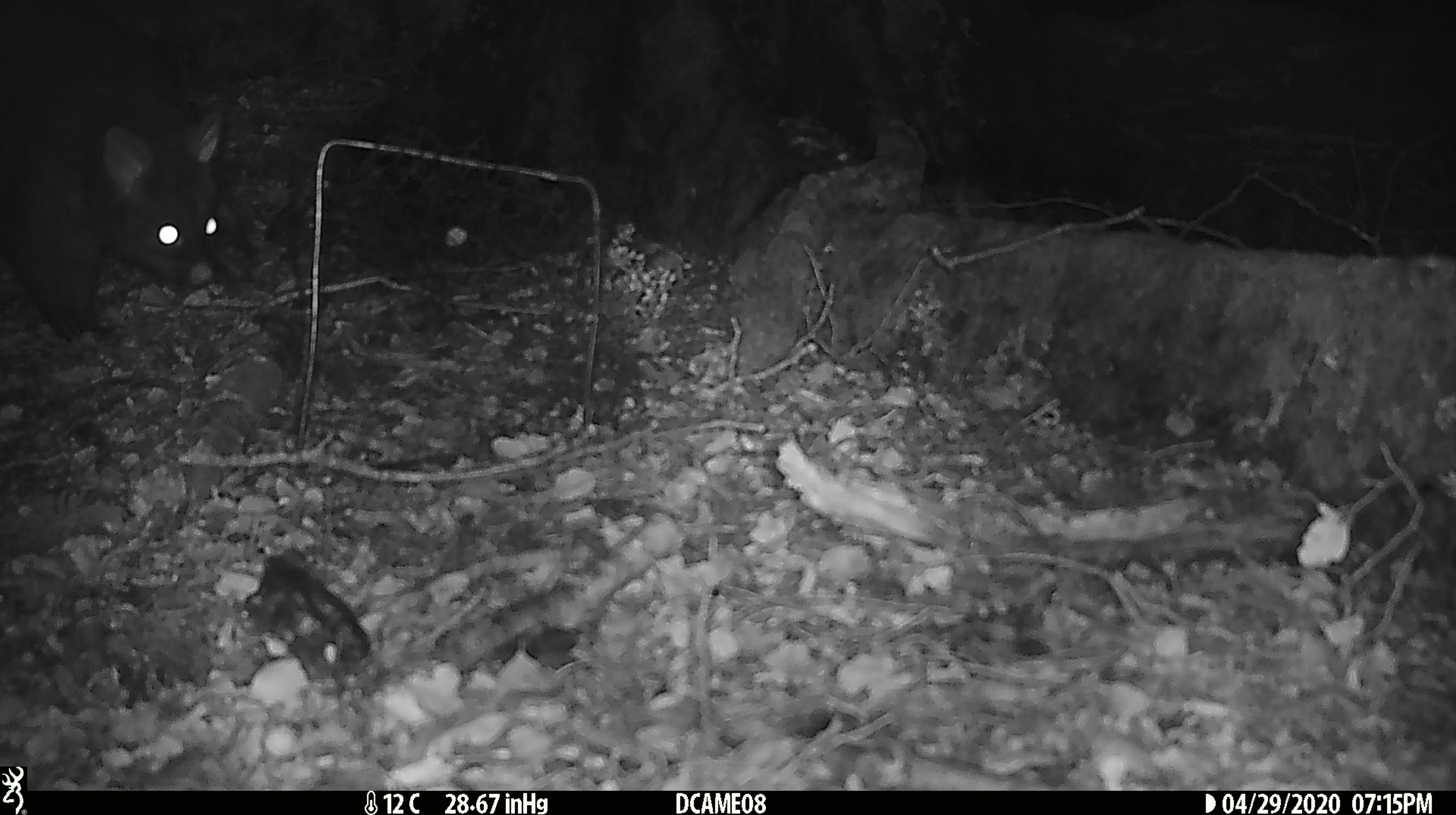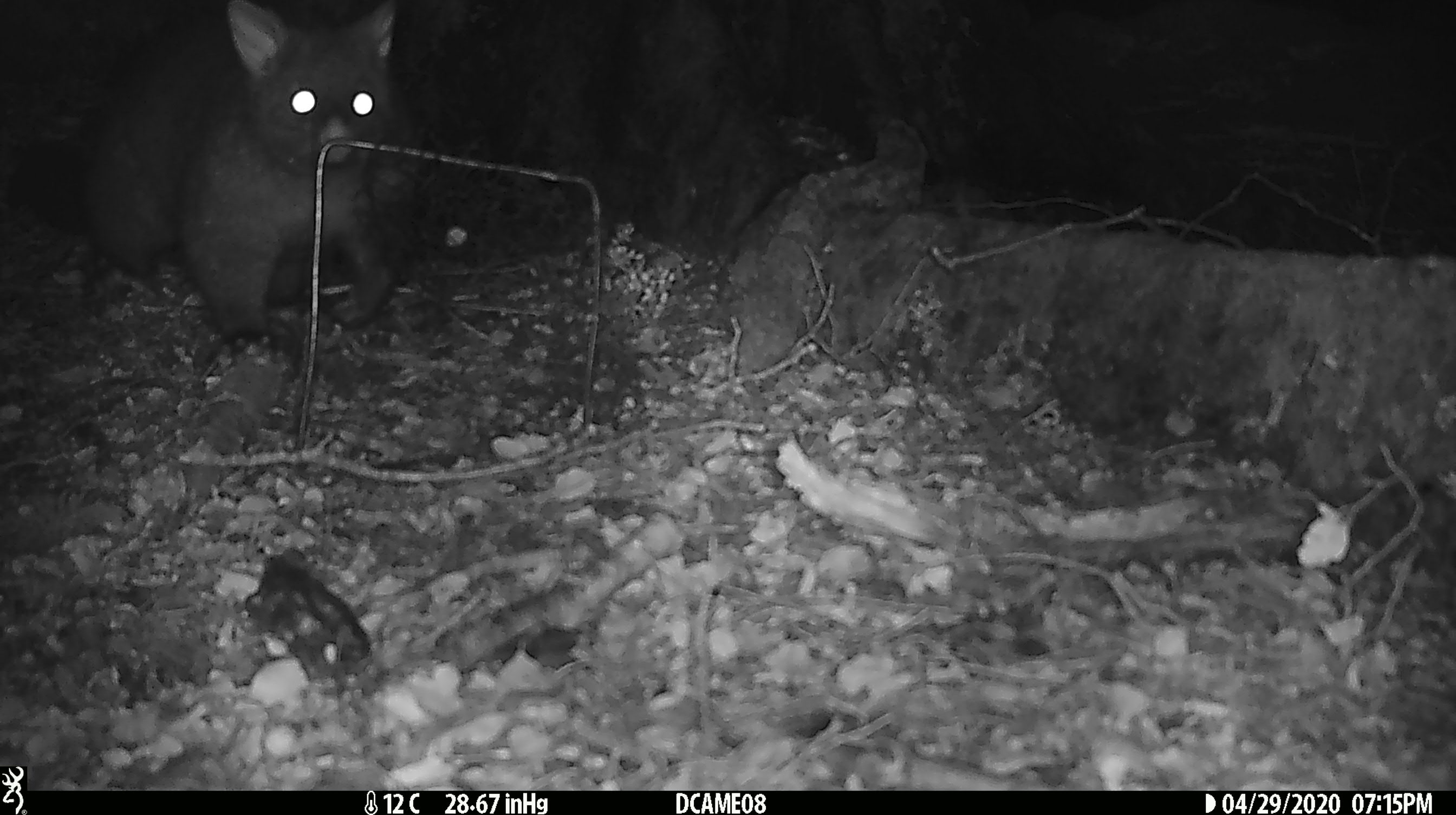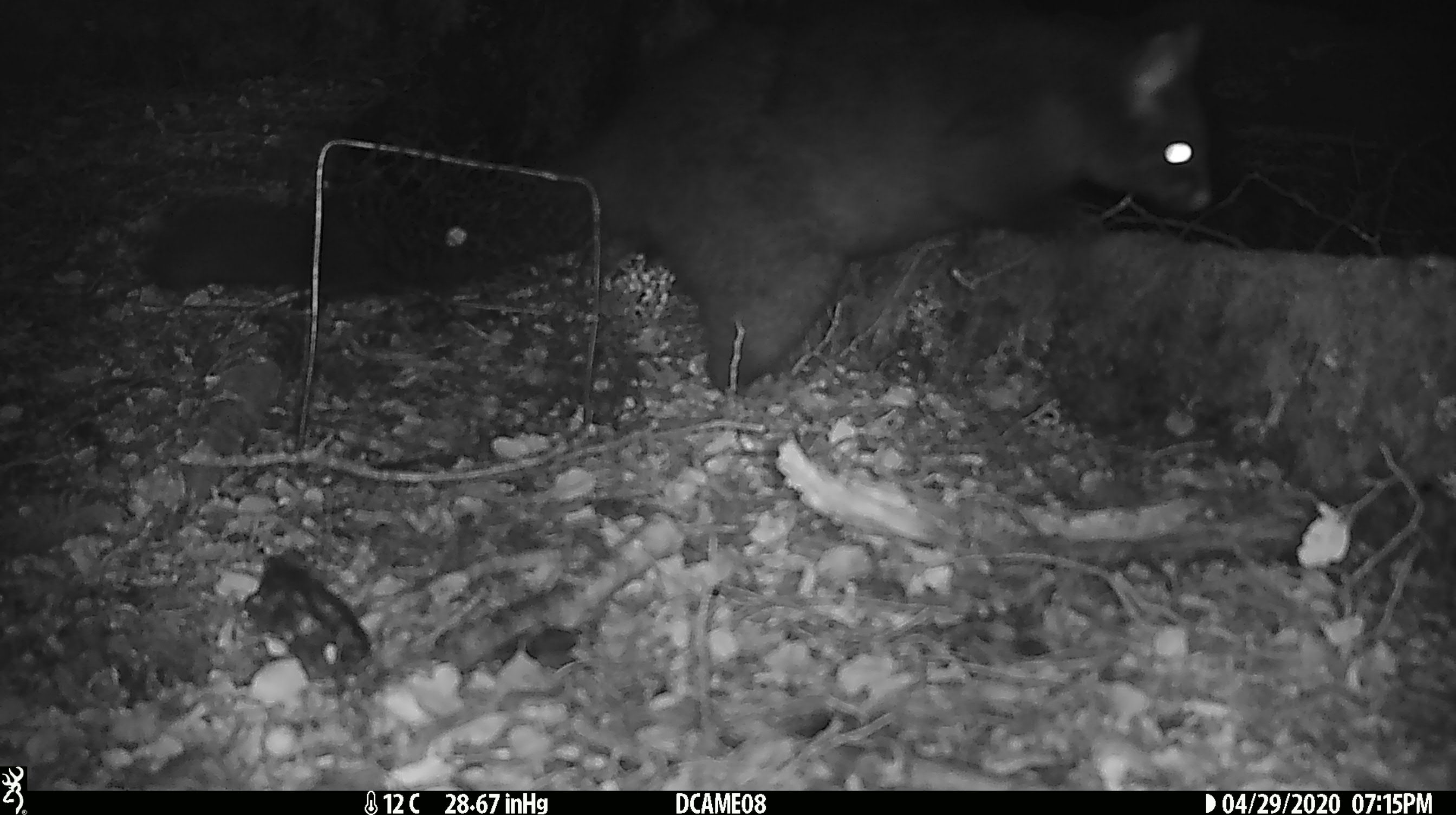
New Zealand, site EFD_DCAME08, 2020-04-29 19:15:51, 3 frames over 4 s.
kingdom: Animalia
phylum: Chordata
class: Mammalia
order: Diprotodontia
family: Phalangeridae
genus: Trichosurus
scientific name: Trichosurus vulpecula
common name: common brushtail possum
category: possum